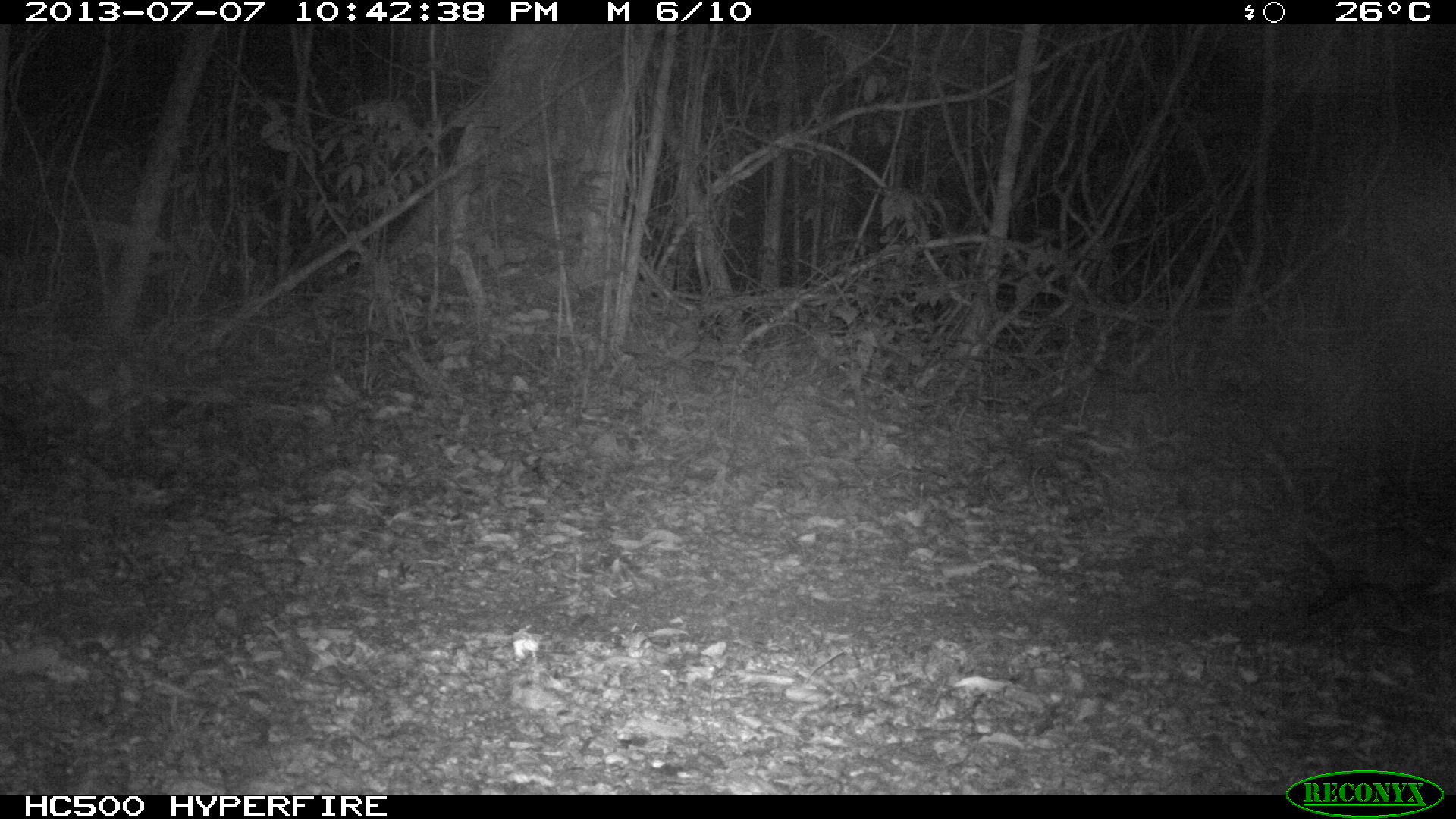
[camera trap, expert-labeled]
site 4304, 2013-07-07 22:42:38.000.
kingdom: Animalia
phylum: Chordata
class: Mammalia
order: Didelphimorphia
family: Didelphidae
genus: Didelphis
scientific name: Didelphis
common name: american opossums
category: didelphis sp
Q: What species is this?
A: Didelphis sp (american opossums) (Didelphis).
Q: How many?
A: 1.